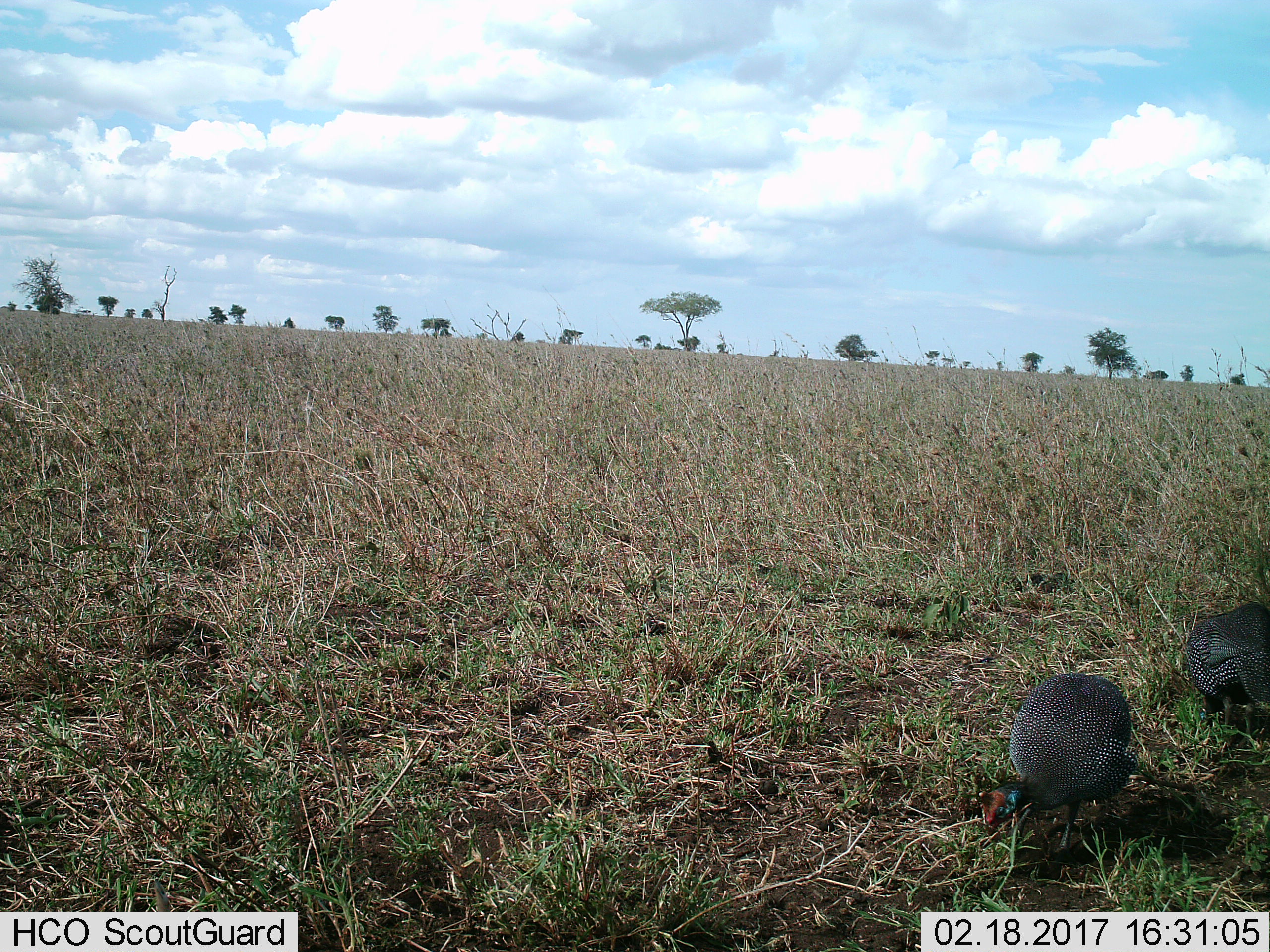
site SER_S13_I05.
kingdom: Animalia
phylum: Chordata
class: Aves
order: Galliformes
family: Numididae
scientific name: Numididae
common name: guineafowl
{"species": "guineafowl (Numididae)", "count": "2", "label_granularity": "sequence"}